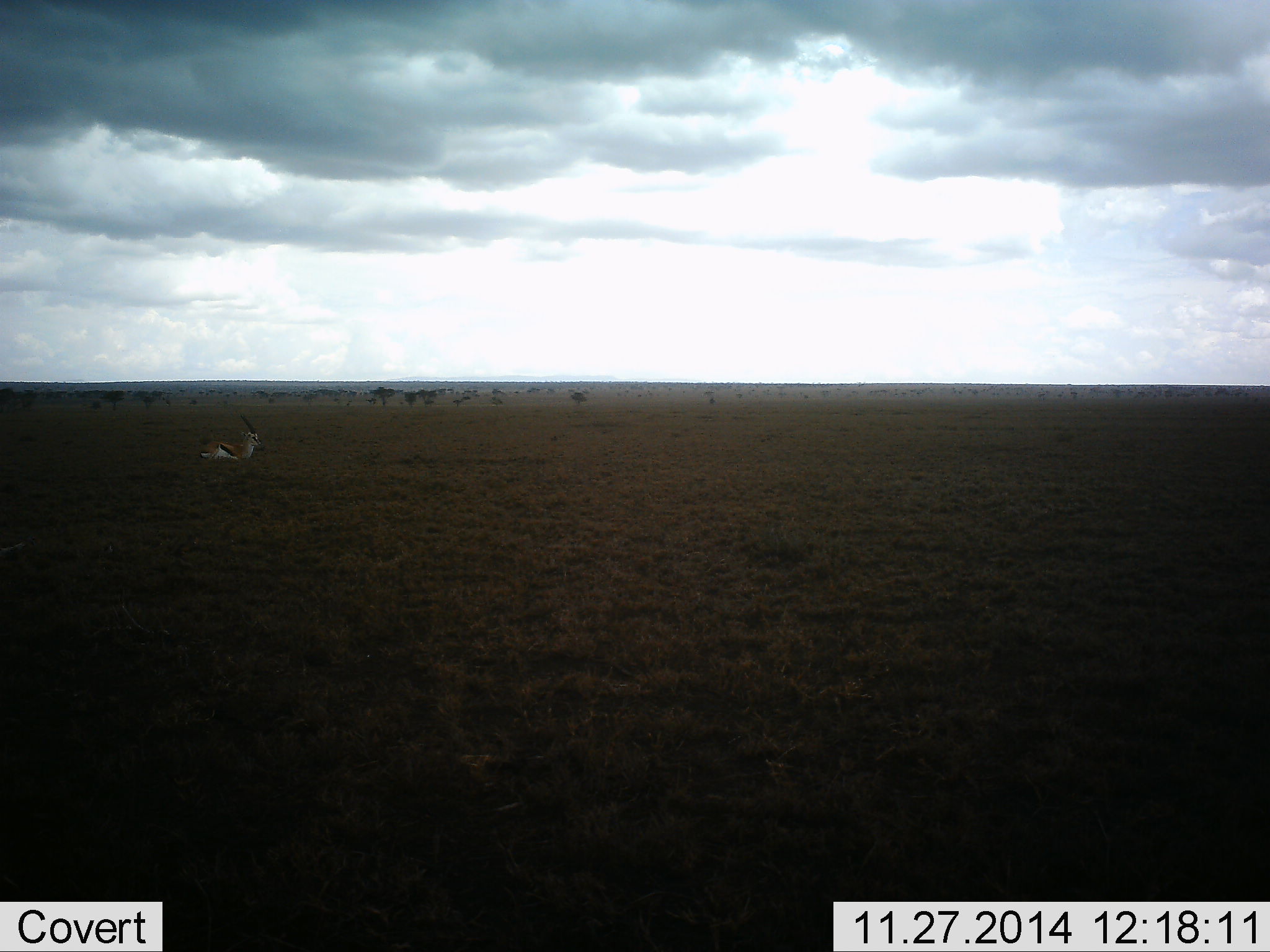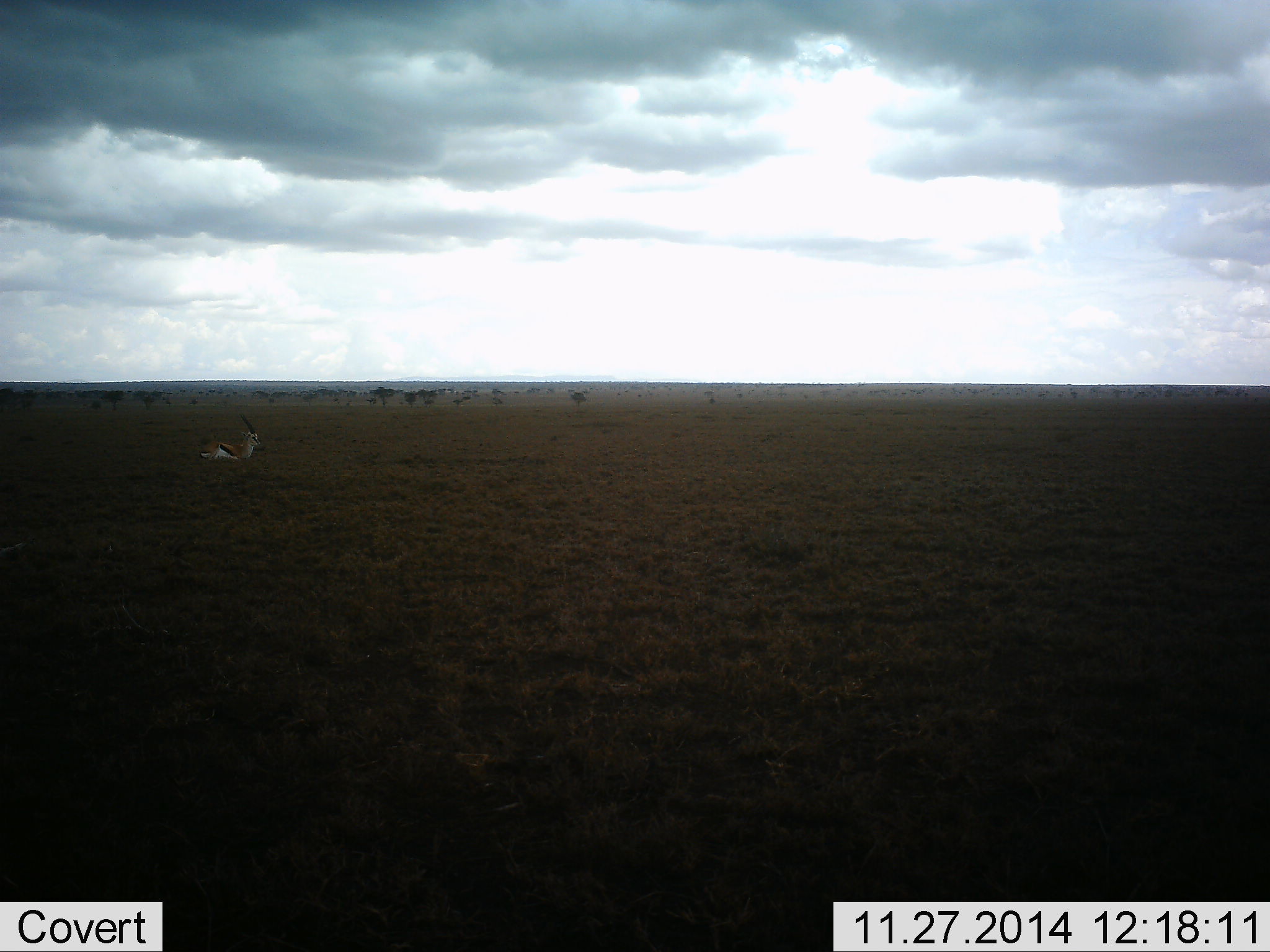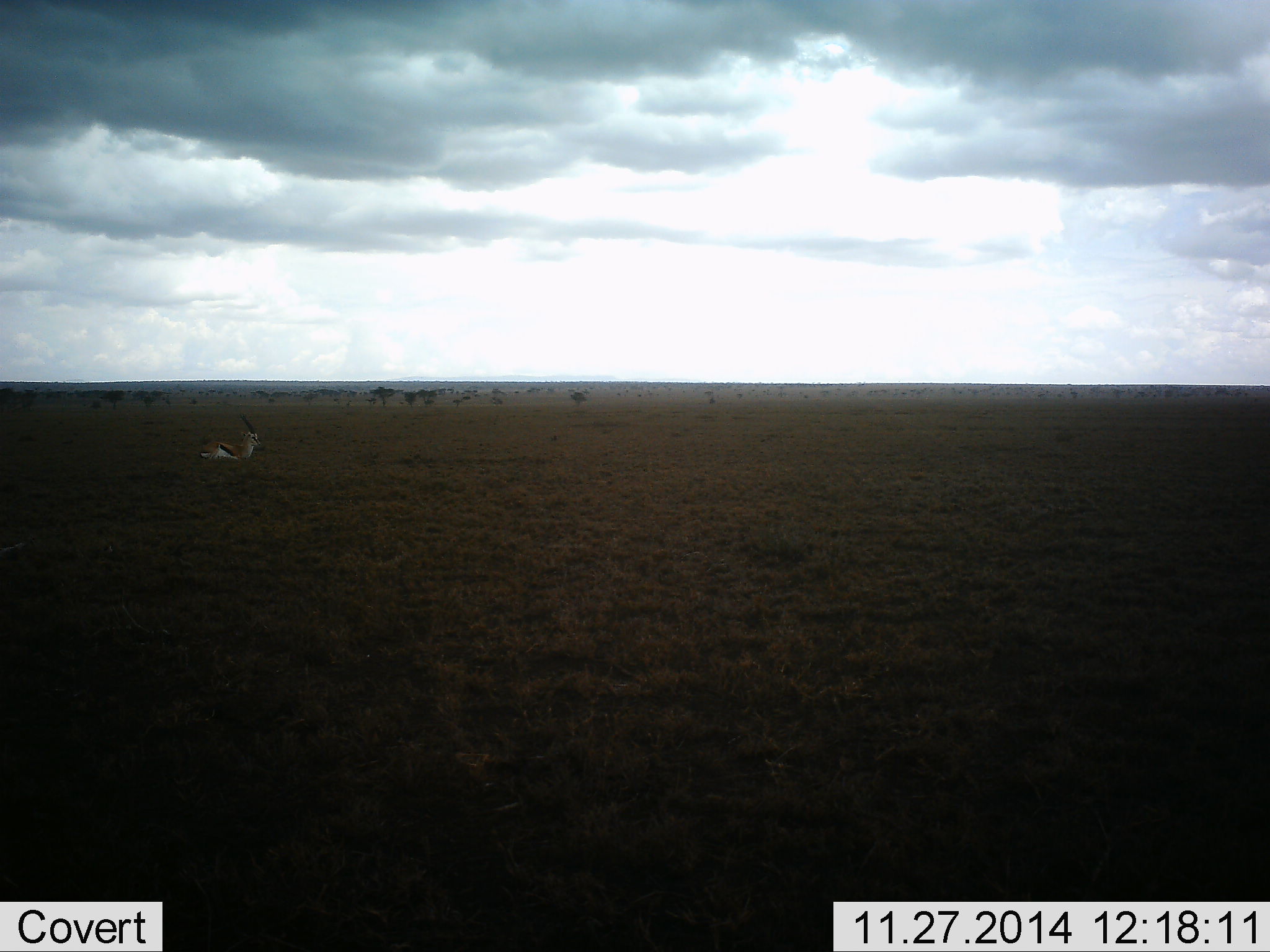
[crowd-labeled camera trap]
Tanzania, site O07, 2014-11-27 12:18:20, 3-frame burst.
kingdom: Animalia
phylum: Chordata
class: Mammalia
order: Artiodactyla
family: Bovidae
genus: Eudorcas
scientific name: Eudorcas thomsonii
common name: thomson's gazelle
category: gazellethomsons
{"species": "gazellethomsons (thomson's gazelle) (Eudorcas thomsonii)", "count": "1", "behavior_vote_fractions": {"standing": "10%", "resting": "80%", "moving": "10%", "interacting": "0%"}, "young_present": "0%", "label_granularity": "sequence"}